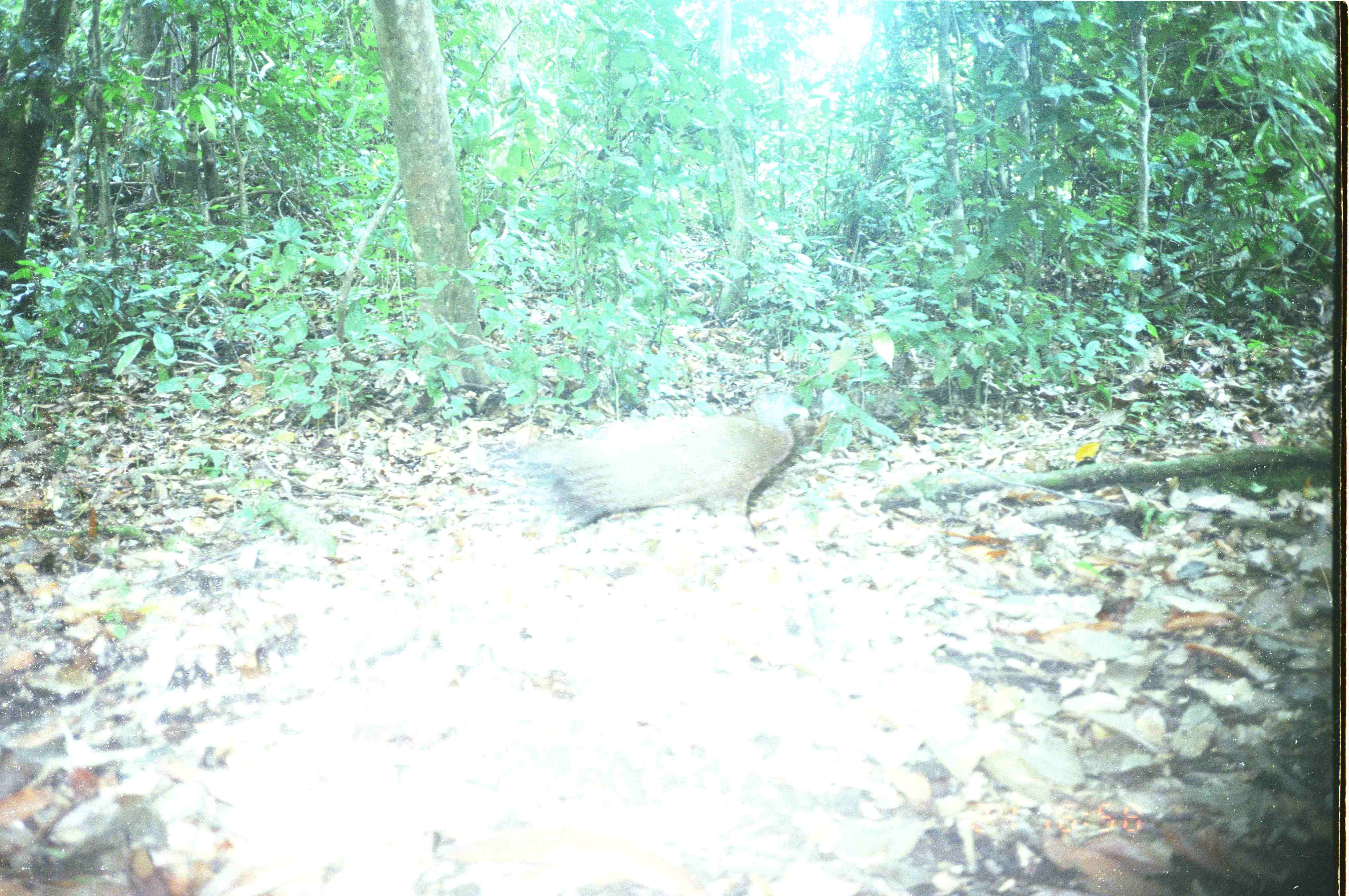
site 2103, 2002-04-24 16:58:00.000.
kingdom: Animalia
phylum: Chordata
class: Aves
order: Galliformes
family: Phasianidae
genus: Argusianus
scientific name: Argusianus argus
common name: great argus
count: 1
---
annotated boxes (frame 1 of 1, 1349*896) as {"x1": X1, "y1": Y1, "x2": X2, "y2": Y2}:
argusianus argus: {"x1": 479, "y1": 392, "x2": 808, "y2": 535}